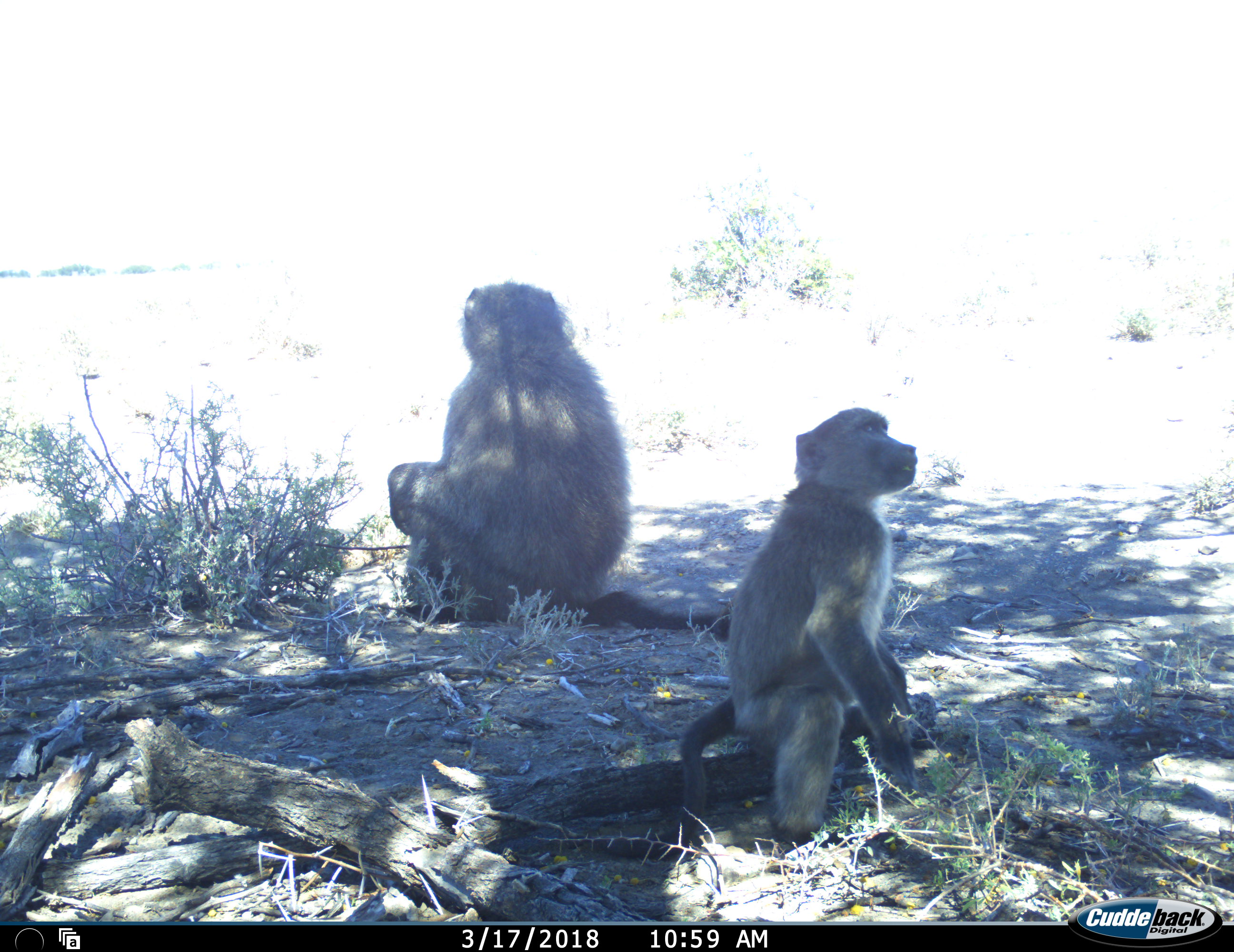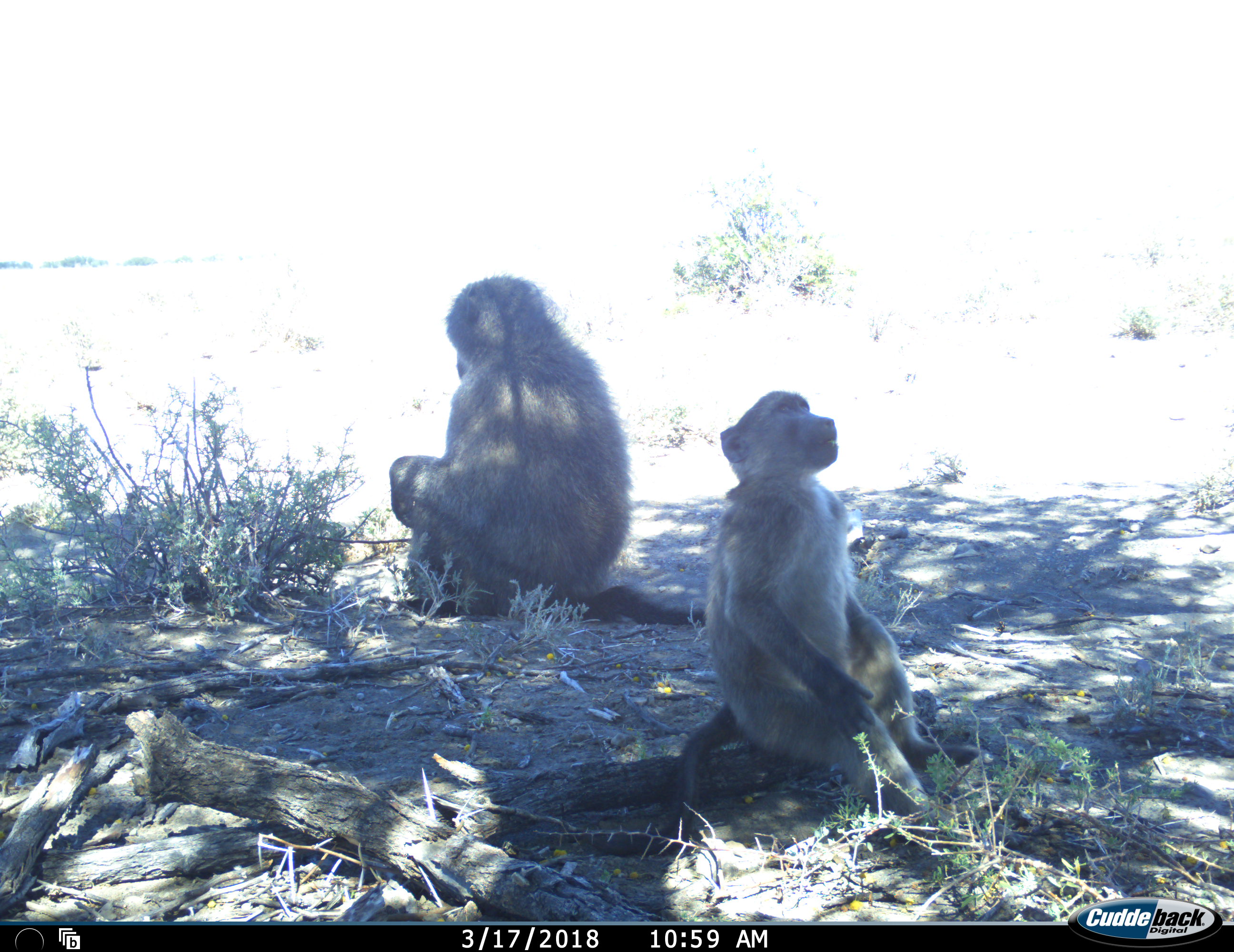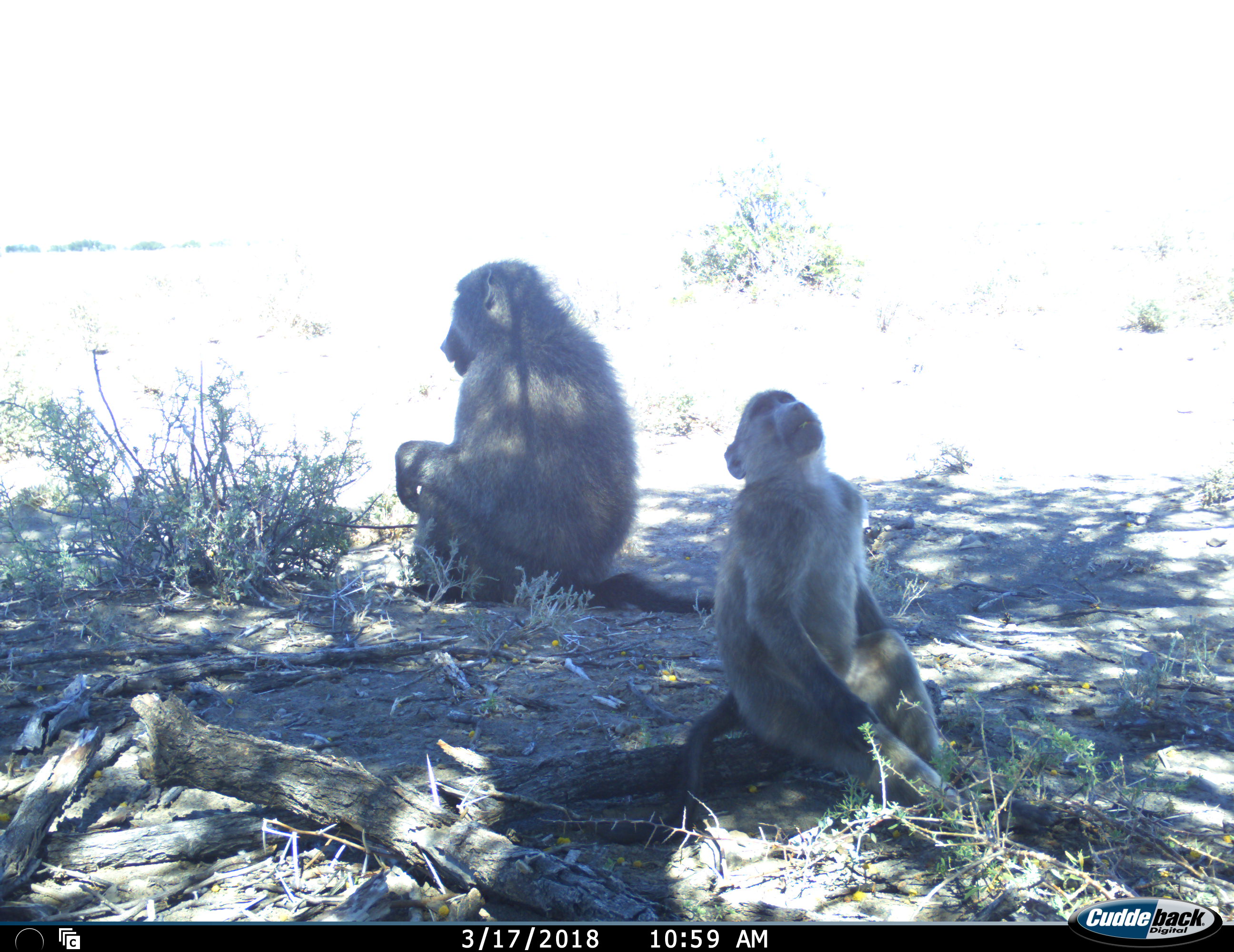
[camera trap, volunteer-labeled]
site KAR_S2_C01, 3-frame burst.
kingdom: Animalia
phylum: Chordata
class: Mammalia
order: Primates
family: Cercopithecidae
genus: Papio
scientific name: Papio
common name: baboon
Baboon (Papio), count 2. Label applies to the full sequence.